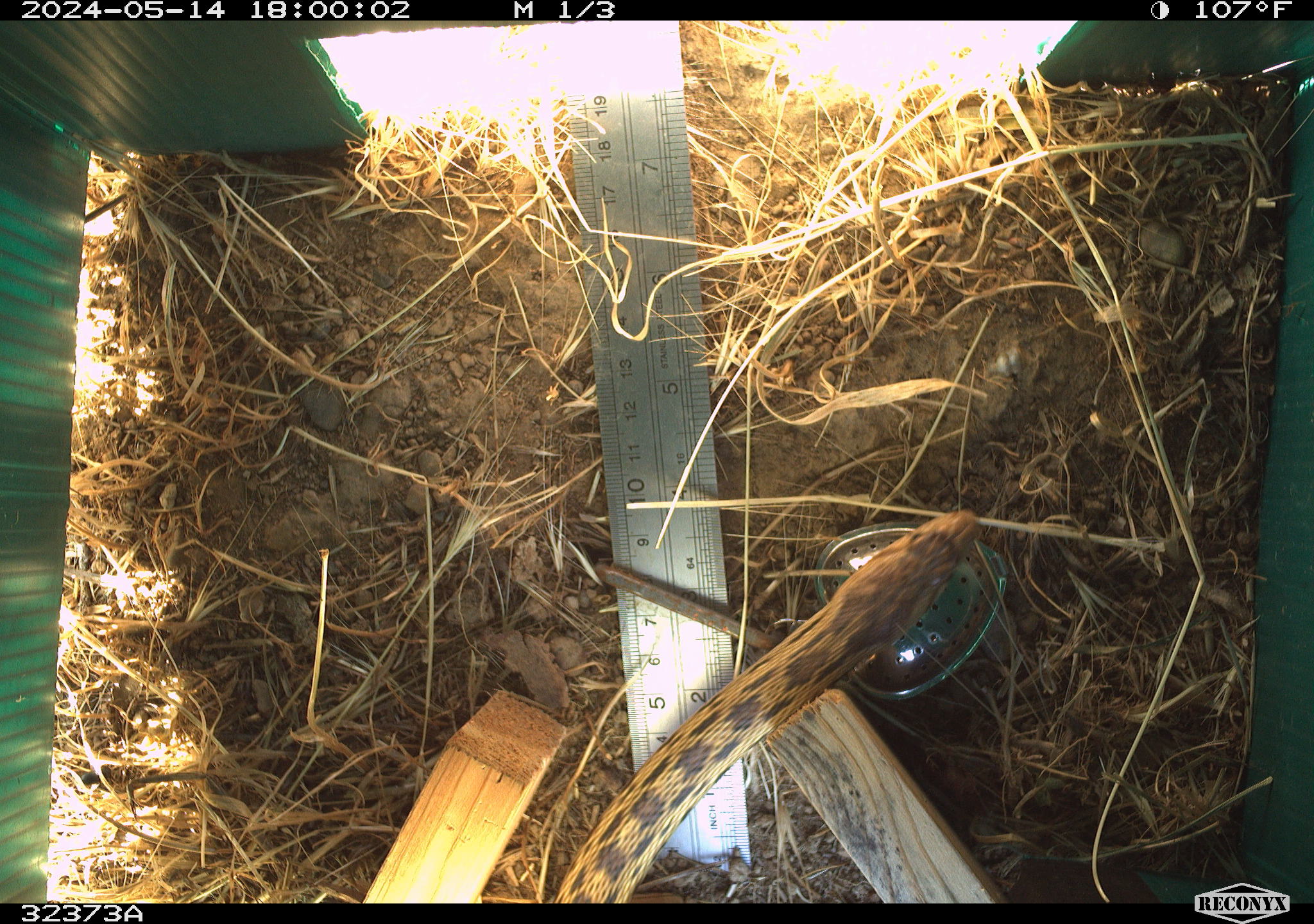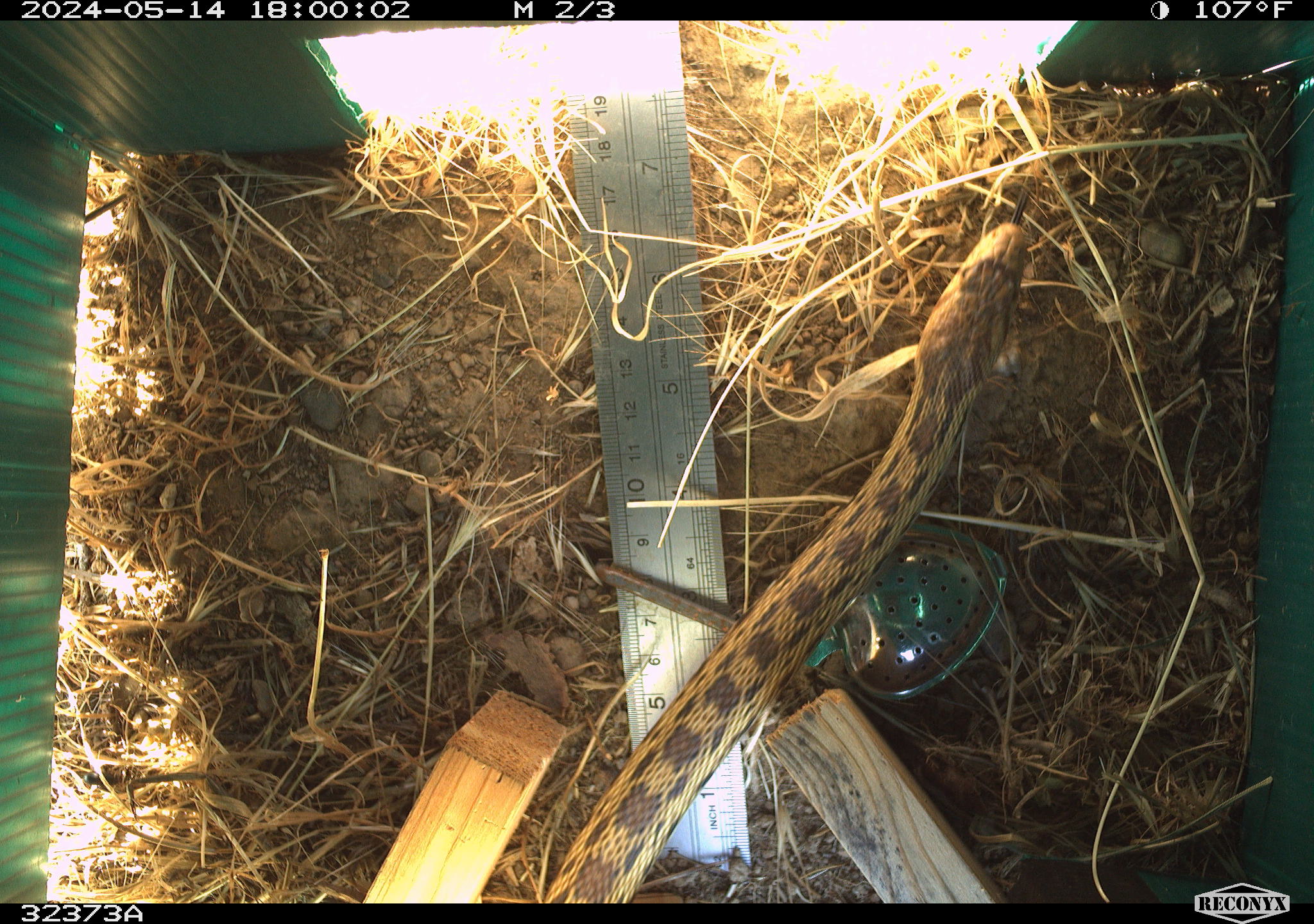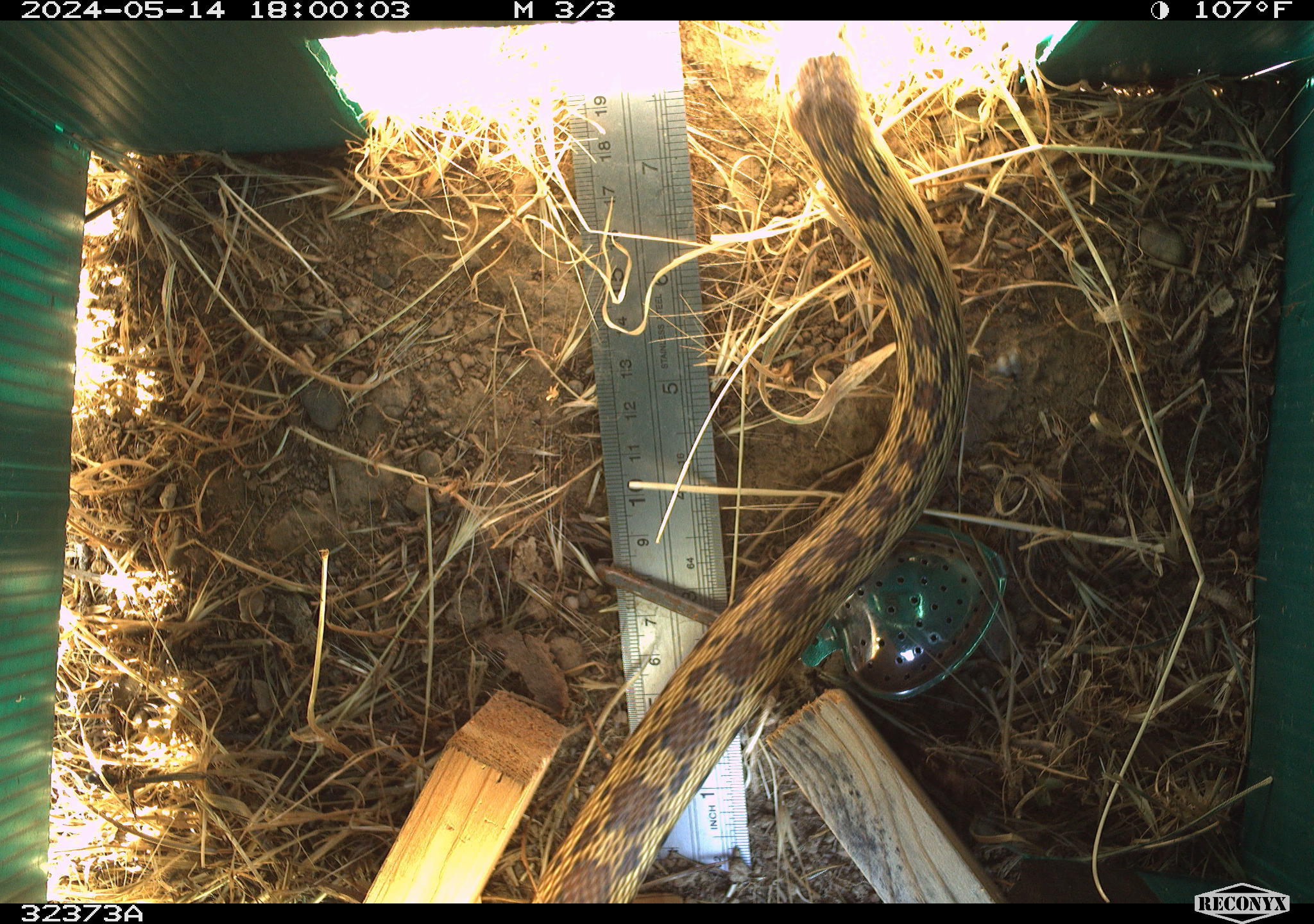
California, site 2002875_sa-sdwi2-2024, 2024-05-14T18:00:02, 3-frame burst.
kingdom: Animalia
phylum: Chordata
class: Reptilia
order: Squamata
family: Colubridae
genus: Pituophis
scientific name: Pituophis catenifer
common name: gophersnake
Gophersnake (Pituophis catenifer).